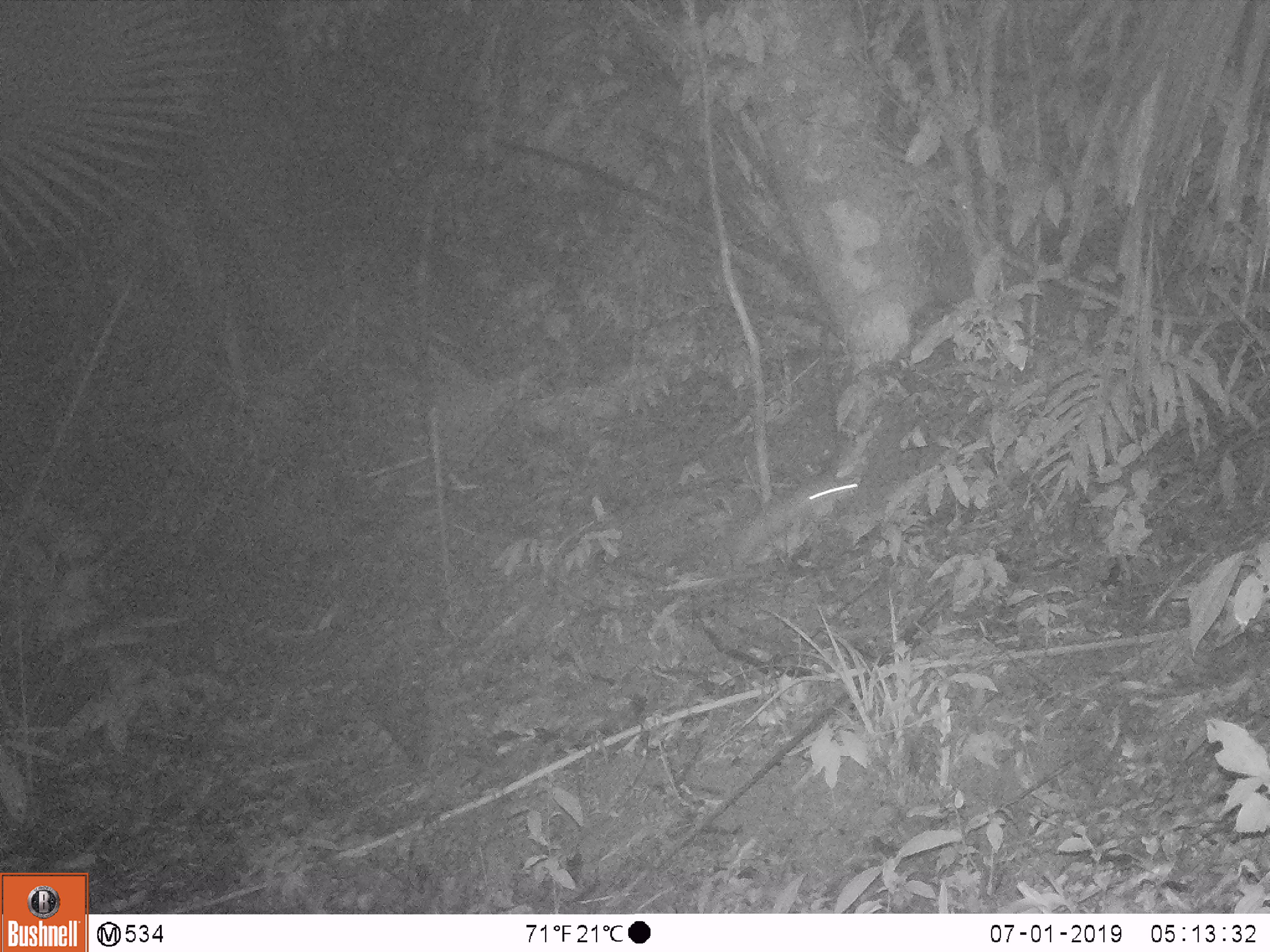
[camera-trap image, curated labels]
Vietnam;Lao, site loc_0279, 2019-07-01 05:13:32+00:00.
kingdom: Animalia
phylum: Chordata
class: Mammalia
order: Carnivora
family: Mustelidae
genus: Melogale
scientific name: Melogale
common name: ferret badger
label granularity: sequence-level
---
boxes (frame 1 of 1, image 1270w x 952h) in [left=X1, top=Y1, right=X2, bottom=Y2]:
ferret badger: [left=730, top=476, right=859, bottom=566]